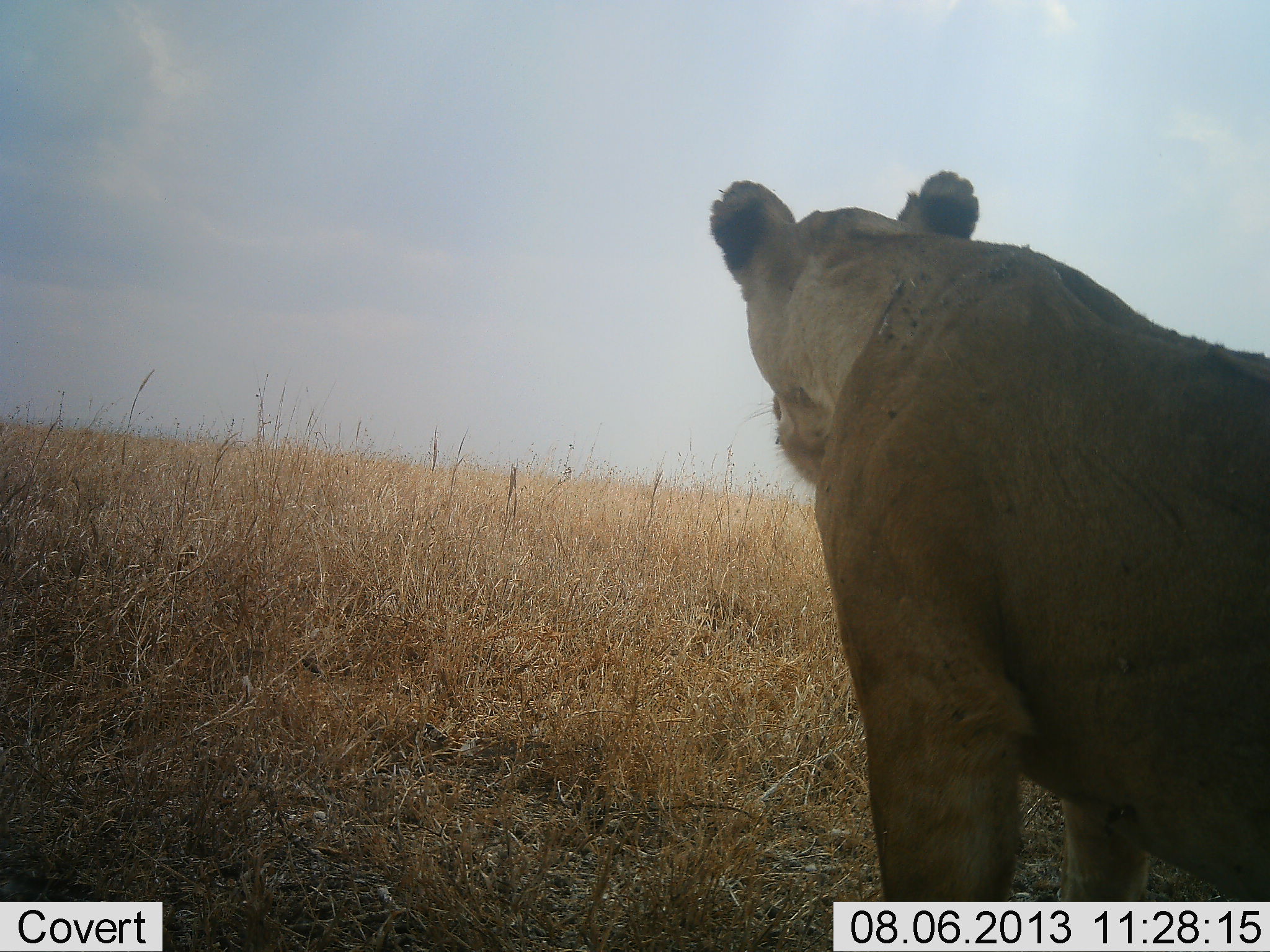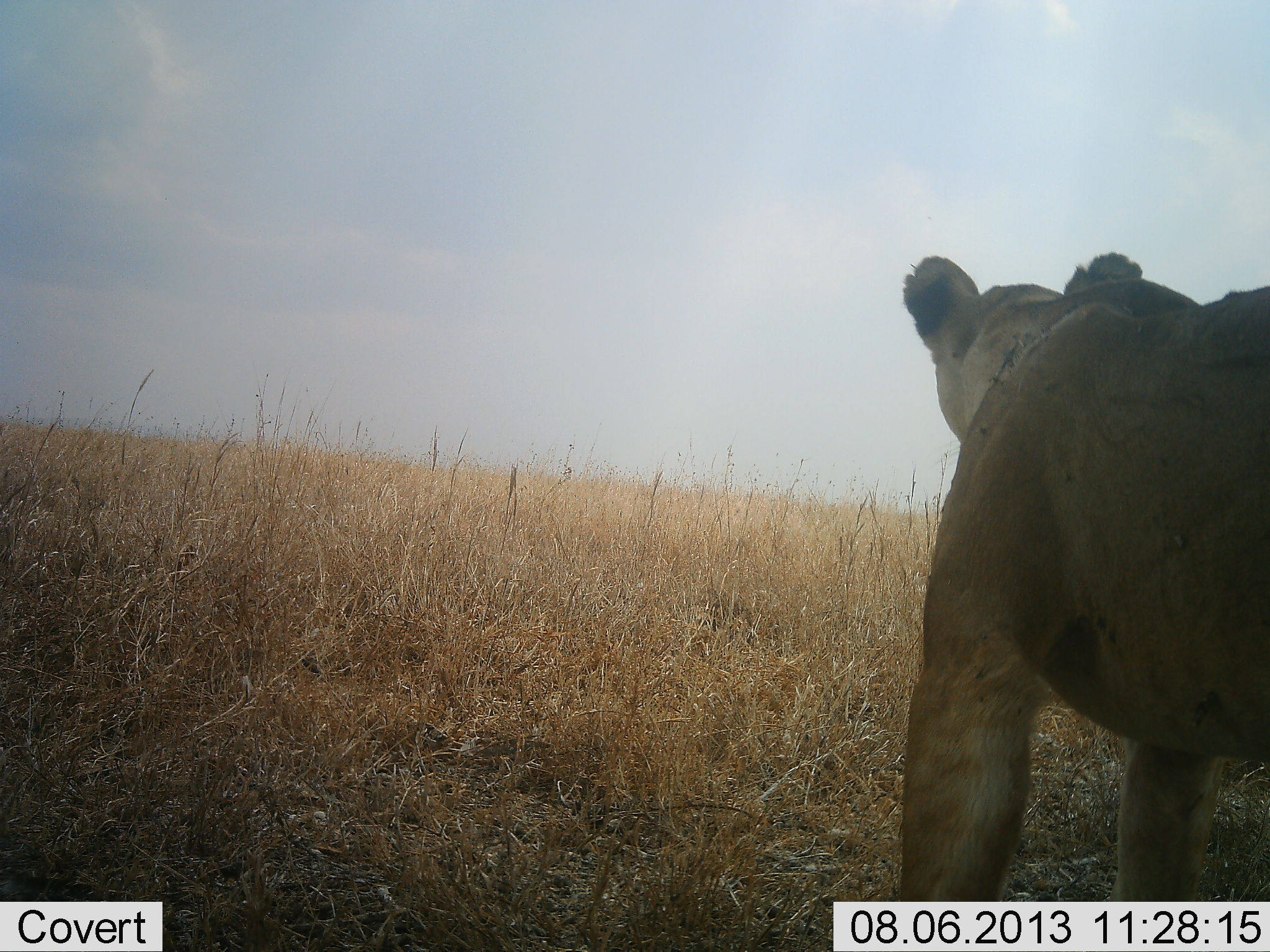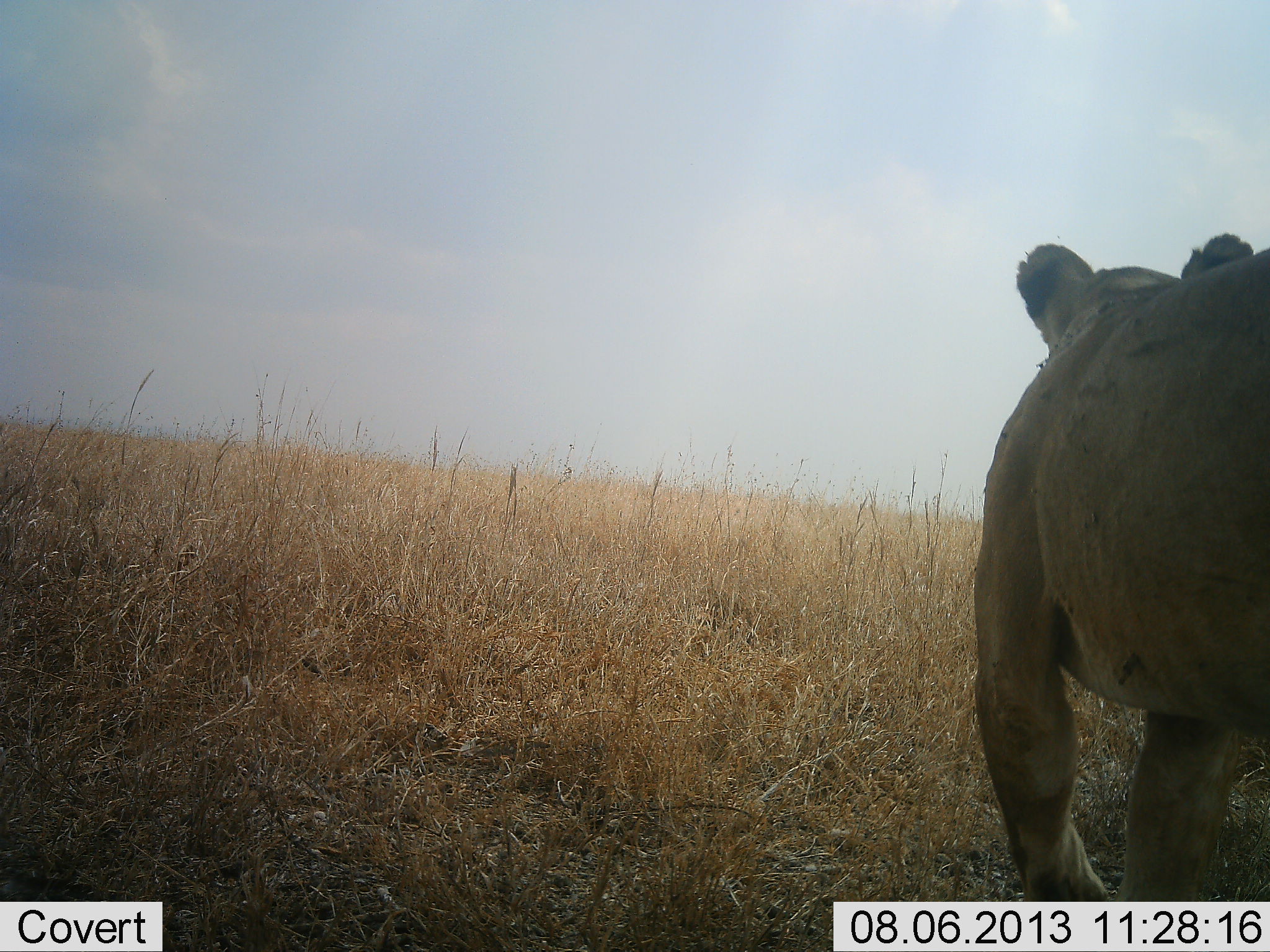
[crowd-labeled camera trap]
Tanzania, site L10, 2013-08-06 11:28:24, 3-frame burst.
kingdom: Animalia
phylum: Chordata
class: Mammalia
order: Carnivora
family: Felidae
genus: Panthera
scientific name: Panthera leo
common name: lion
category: lionfemale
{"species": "lionfemale (lion) (Panthera leo)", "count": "1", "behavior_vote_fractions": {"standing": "62%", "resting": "7%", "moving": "38%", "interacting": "0%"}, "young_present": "0%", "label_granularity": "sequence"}